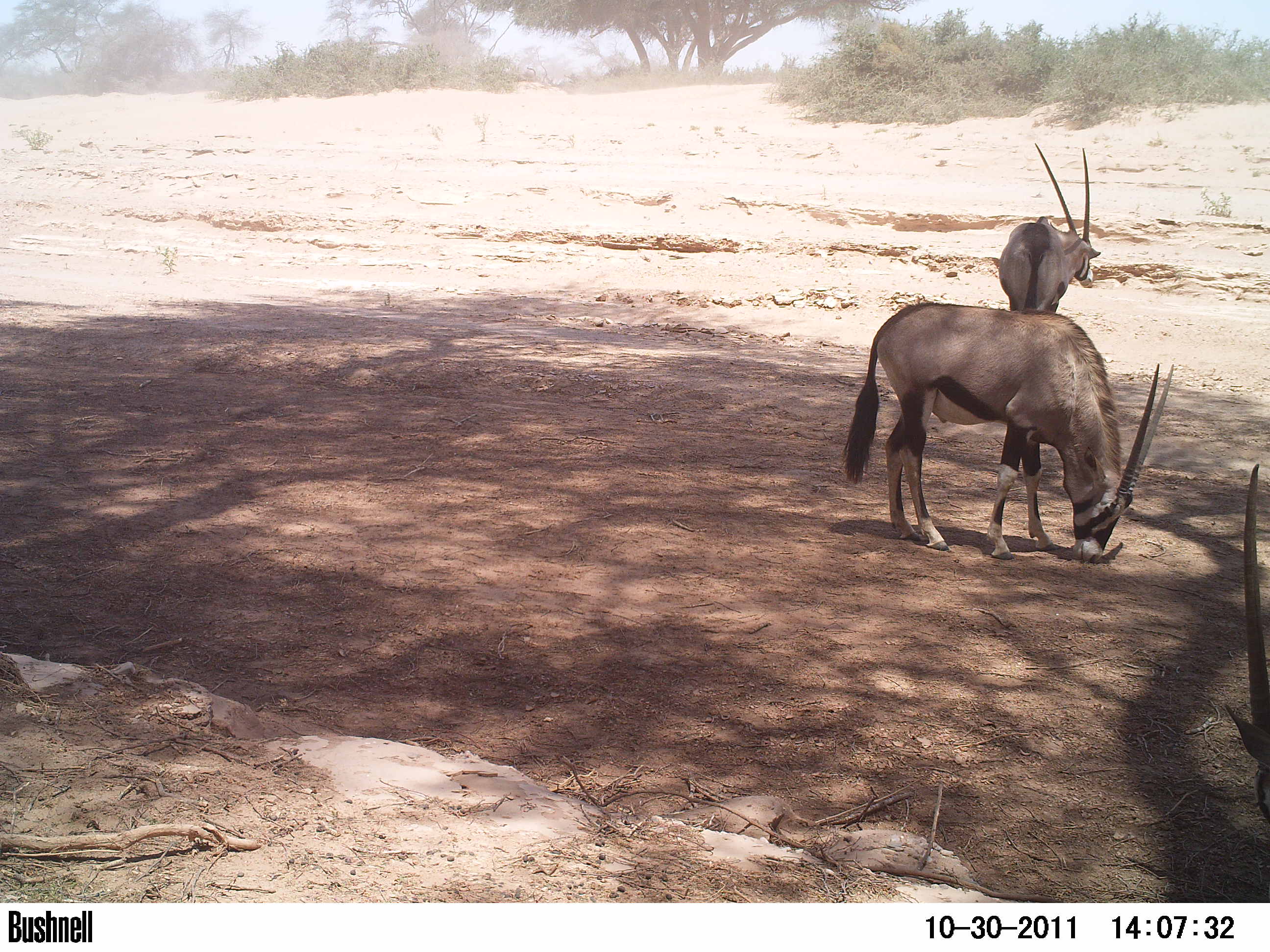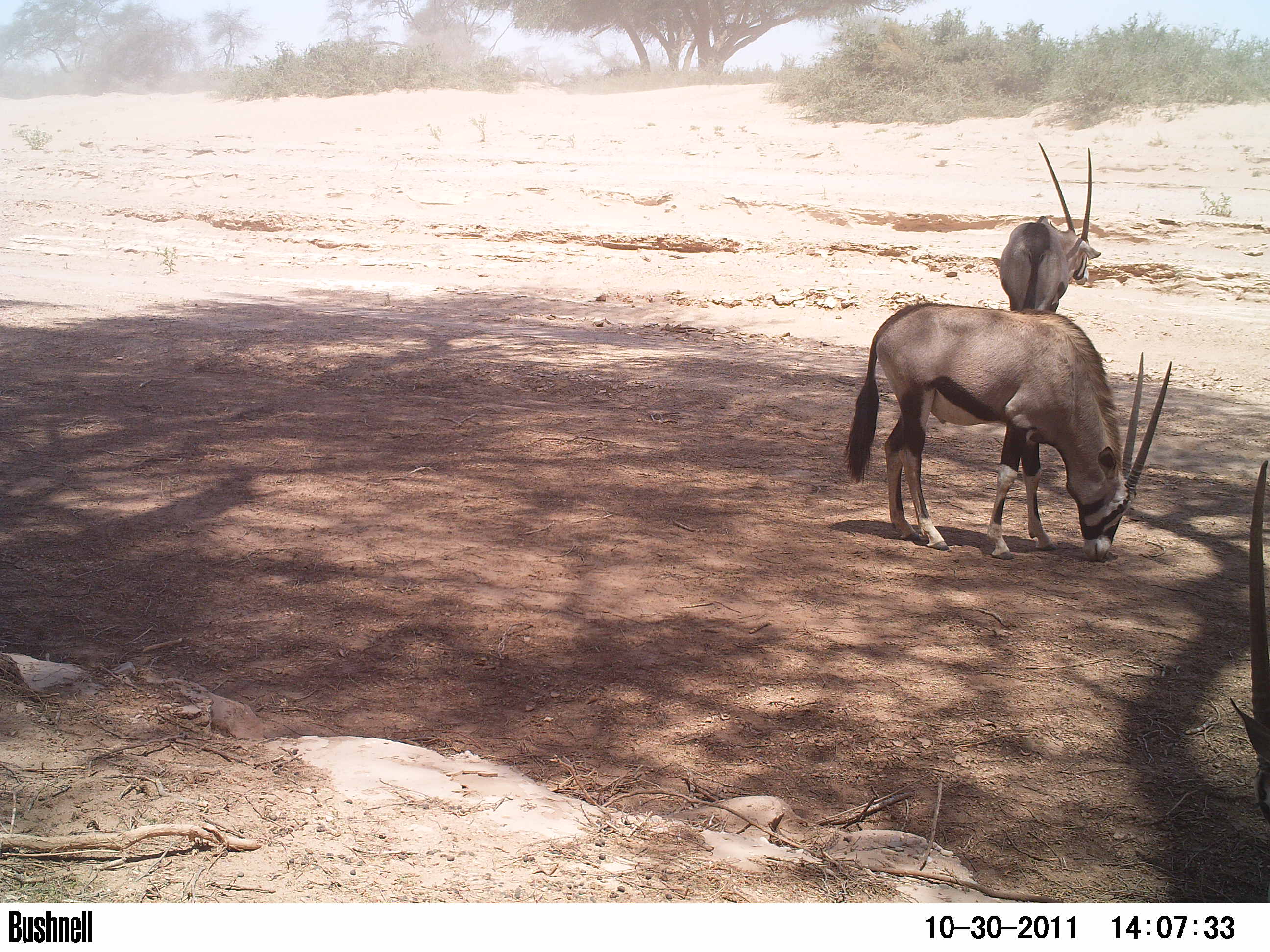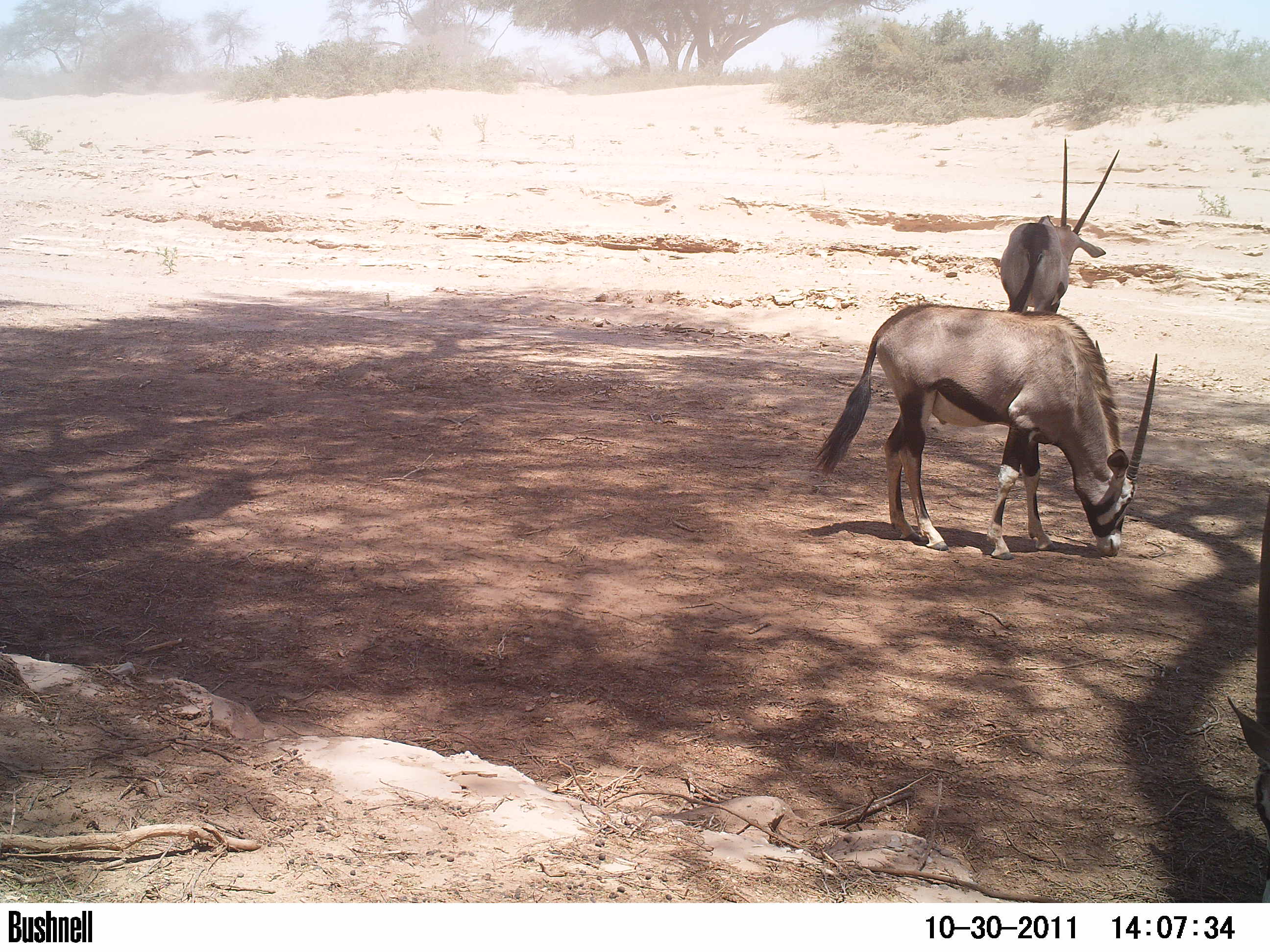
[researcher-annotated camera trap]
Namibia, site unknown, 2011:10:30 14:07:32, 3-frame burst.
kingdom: Animalia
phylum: Chordata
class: Mammalia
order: Artiodactyla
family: Bovidae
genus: Oryx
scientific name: Oryx gazella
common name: gemsbok